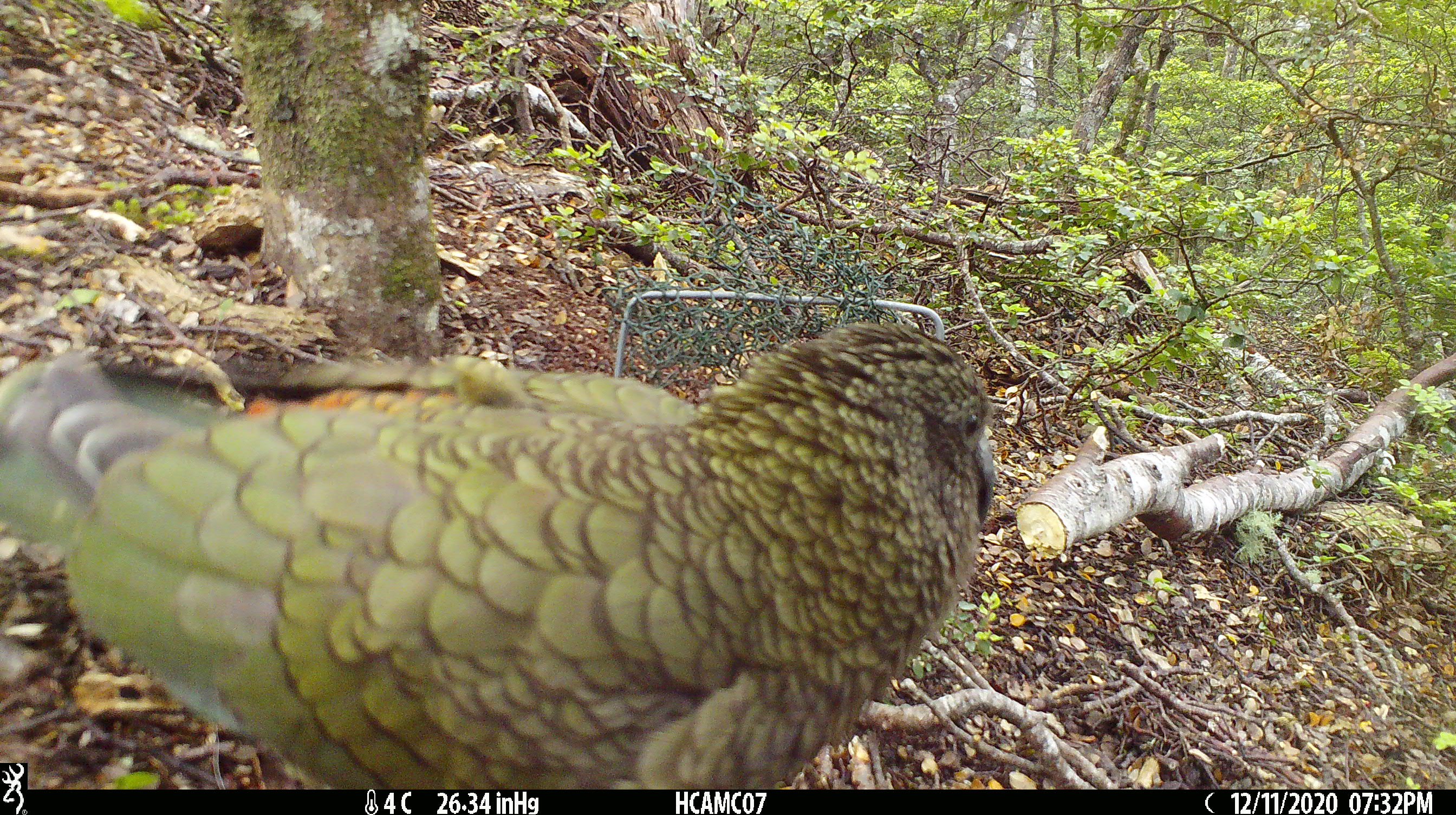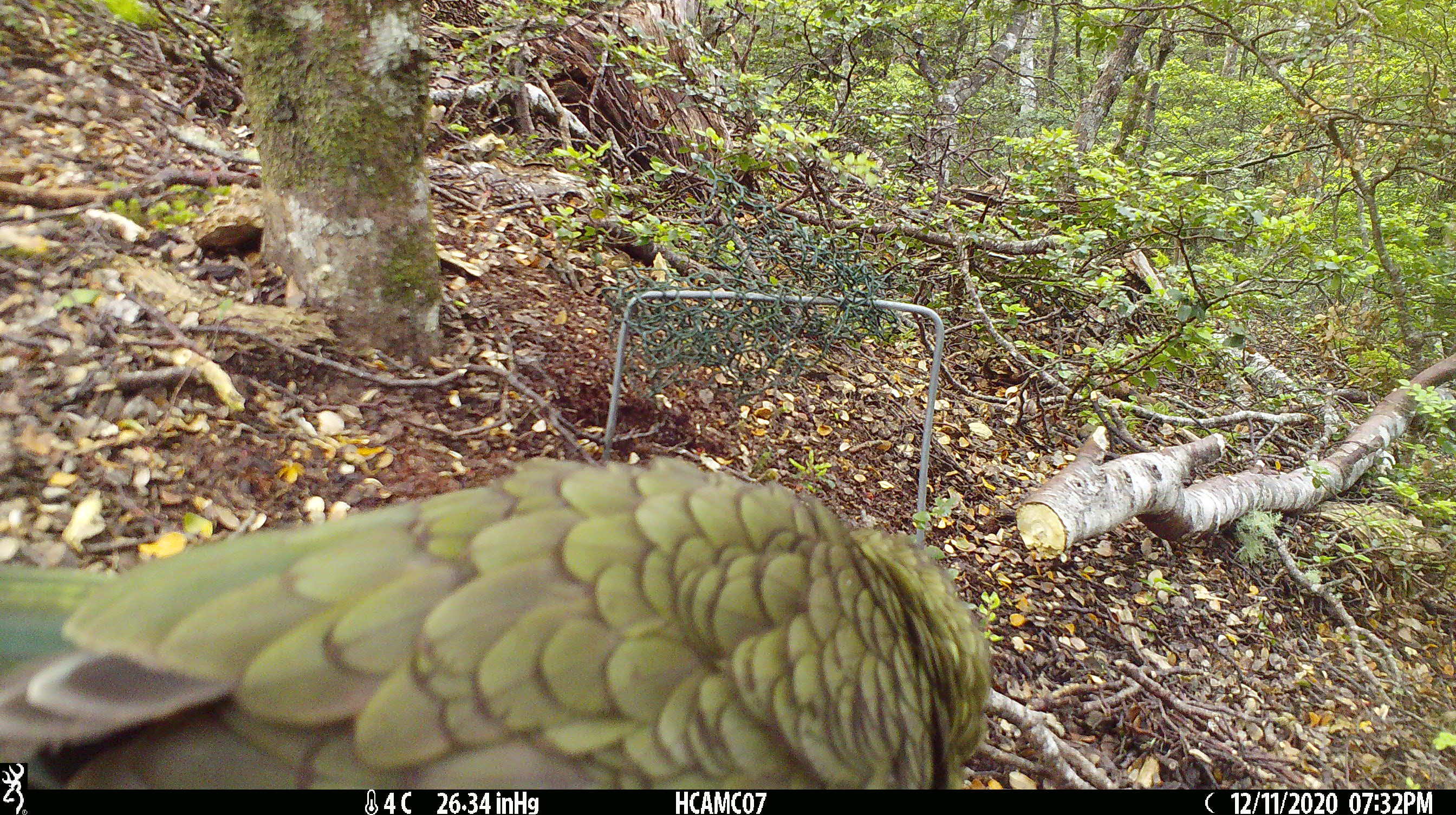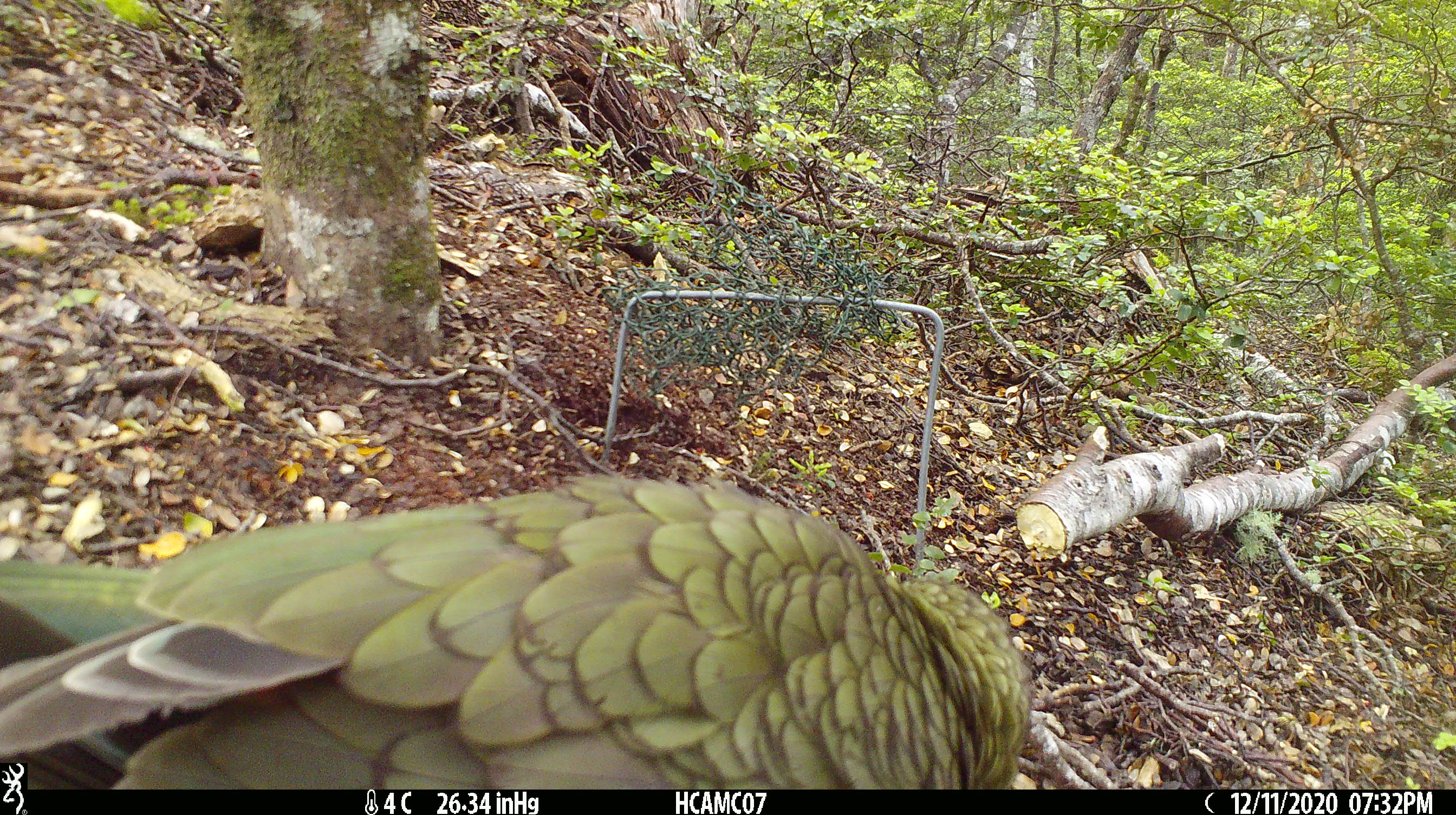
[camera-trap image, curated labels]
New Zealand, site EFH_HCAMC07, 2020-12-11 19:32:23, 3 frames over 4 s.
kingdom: Animalia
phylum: Chordata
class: Aves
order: Psittaciformes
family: Strigopidae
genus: Nestor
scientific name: Nestor notabilis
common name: kea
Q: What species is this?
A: Kea (Nestor notabilis).